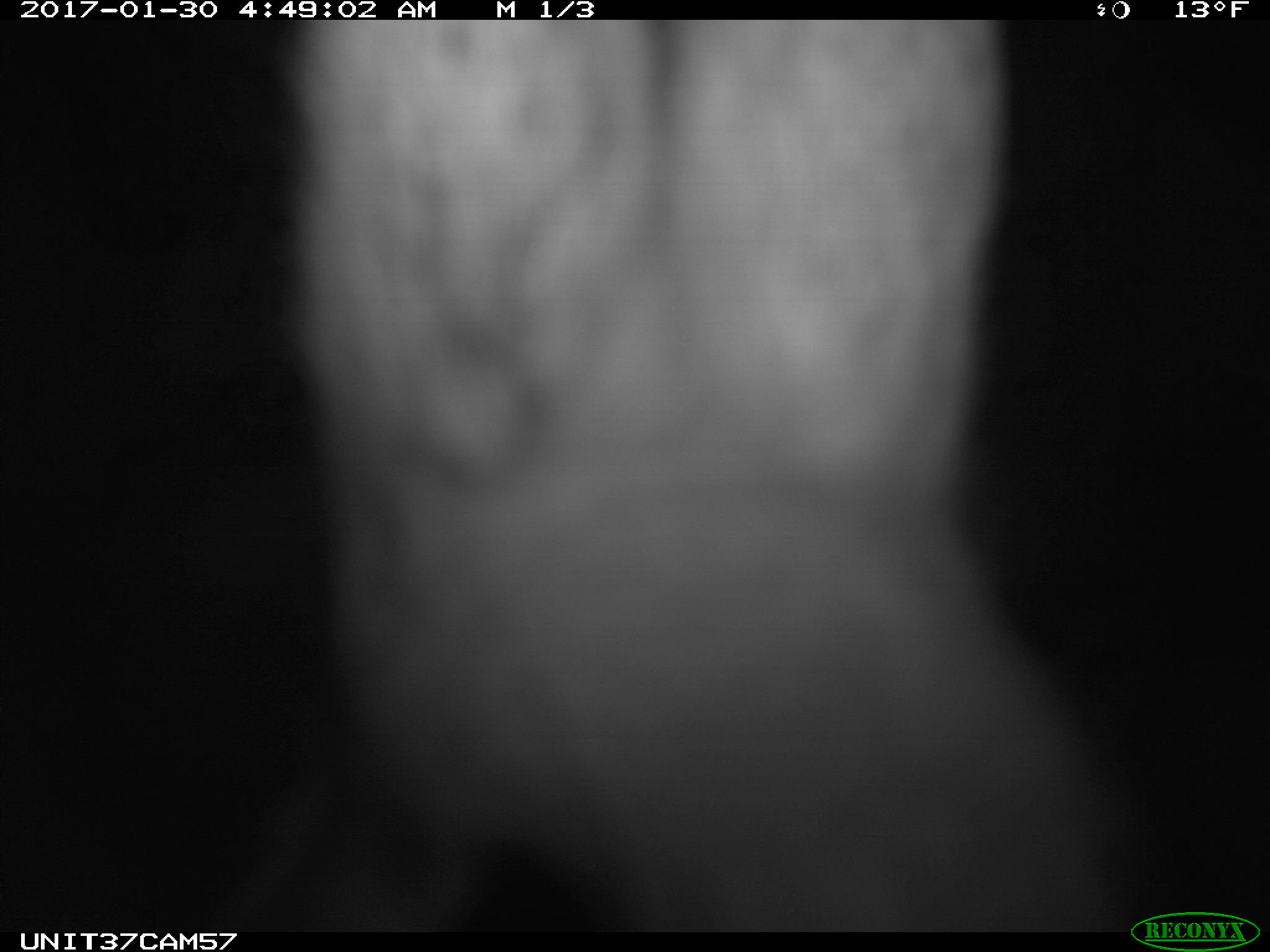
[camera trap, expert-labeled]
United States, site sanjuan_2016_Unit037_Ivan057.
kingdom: Animalia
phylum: Chordata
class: Mammalia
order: Lagomorpha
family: Leporidae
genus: Lepus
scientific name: Lepus americanus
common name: snowshoe hare